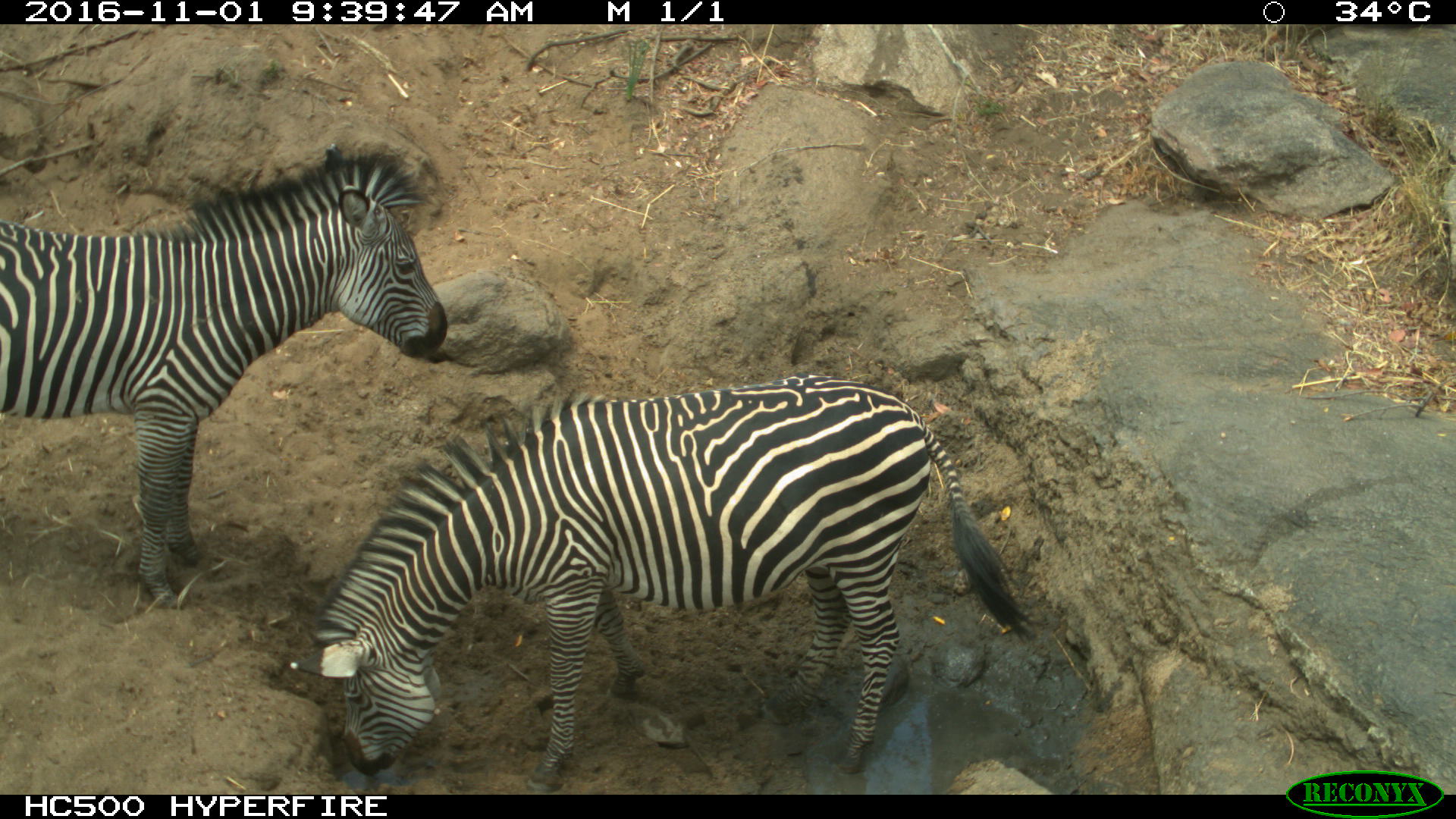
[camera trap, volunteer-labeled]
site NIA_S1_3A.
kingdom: Animalia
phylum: Chordata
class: Mammalia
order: Perissodactyla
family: Equidae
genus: Equus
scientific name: Equus quagga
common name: plains zebra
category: zebraplains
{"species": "zebraplains (plains zebra) (Equus quagga)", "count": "2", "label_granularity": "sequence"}